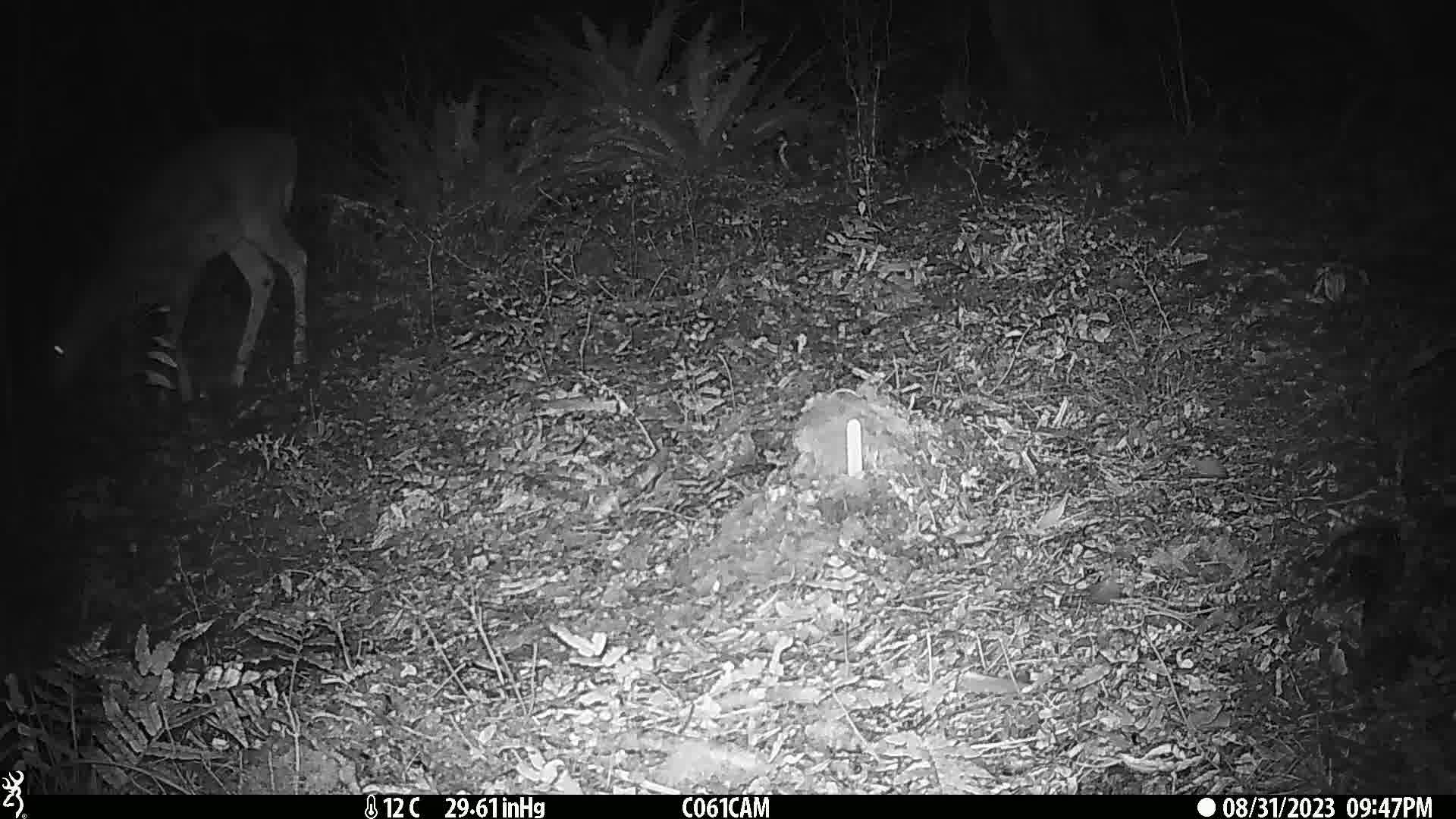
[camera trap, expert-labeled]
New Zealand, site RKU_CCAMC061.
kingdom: Animalia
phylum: Chordata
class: Mammalia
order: Artiodactyla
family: Cervidae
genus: Odocoileus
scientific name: Odocoileus virginianus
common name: white-tailed deer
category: white tailed deer